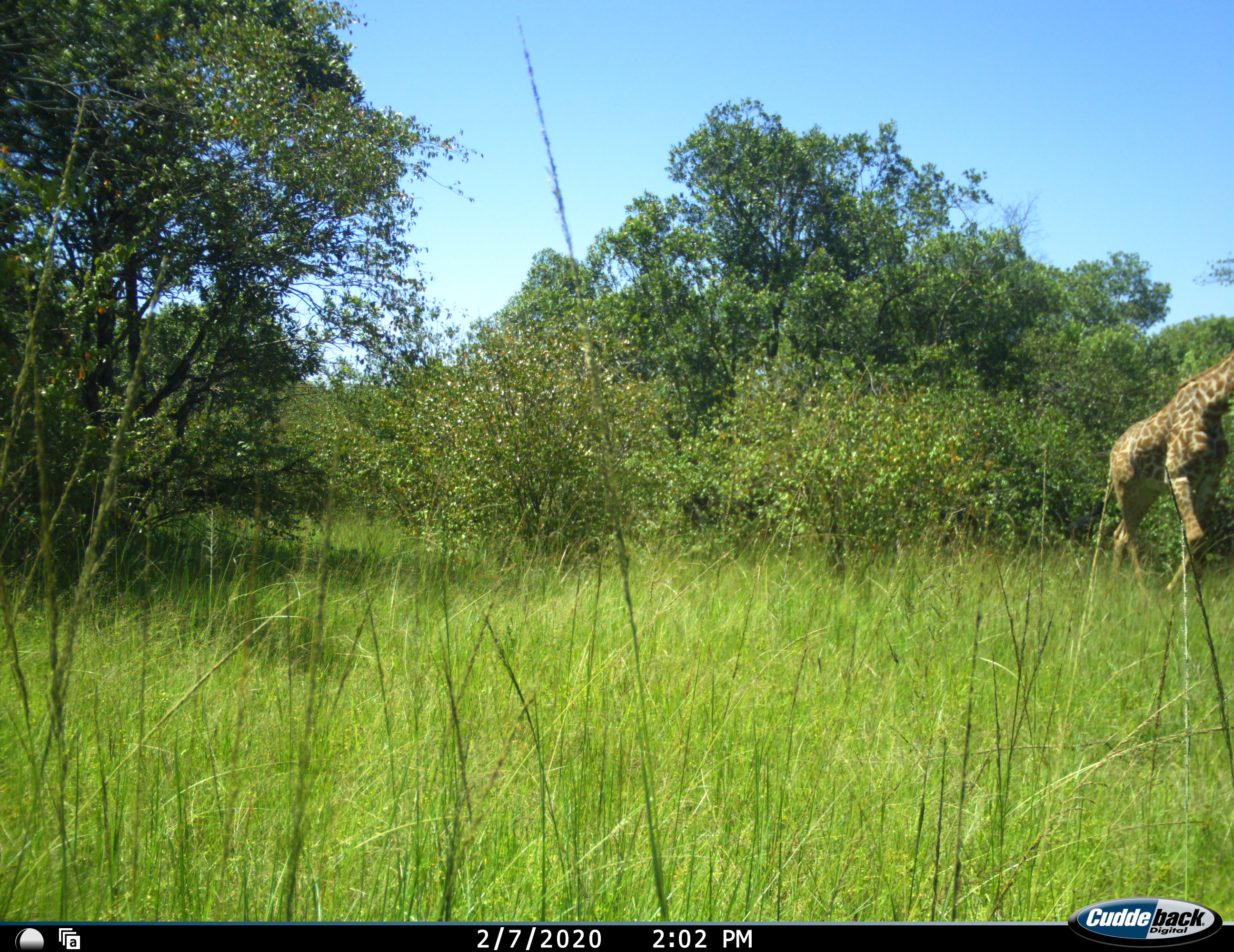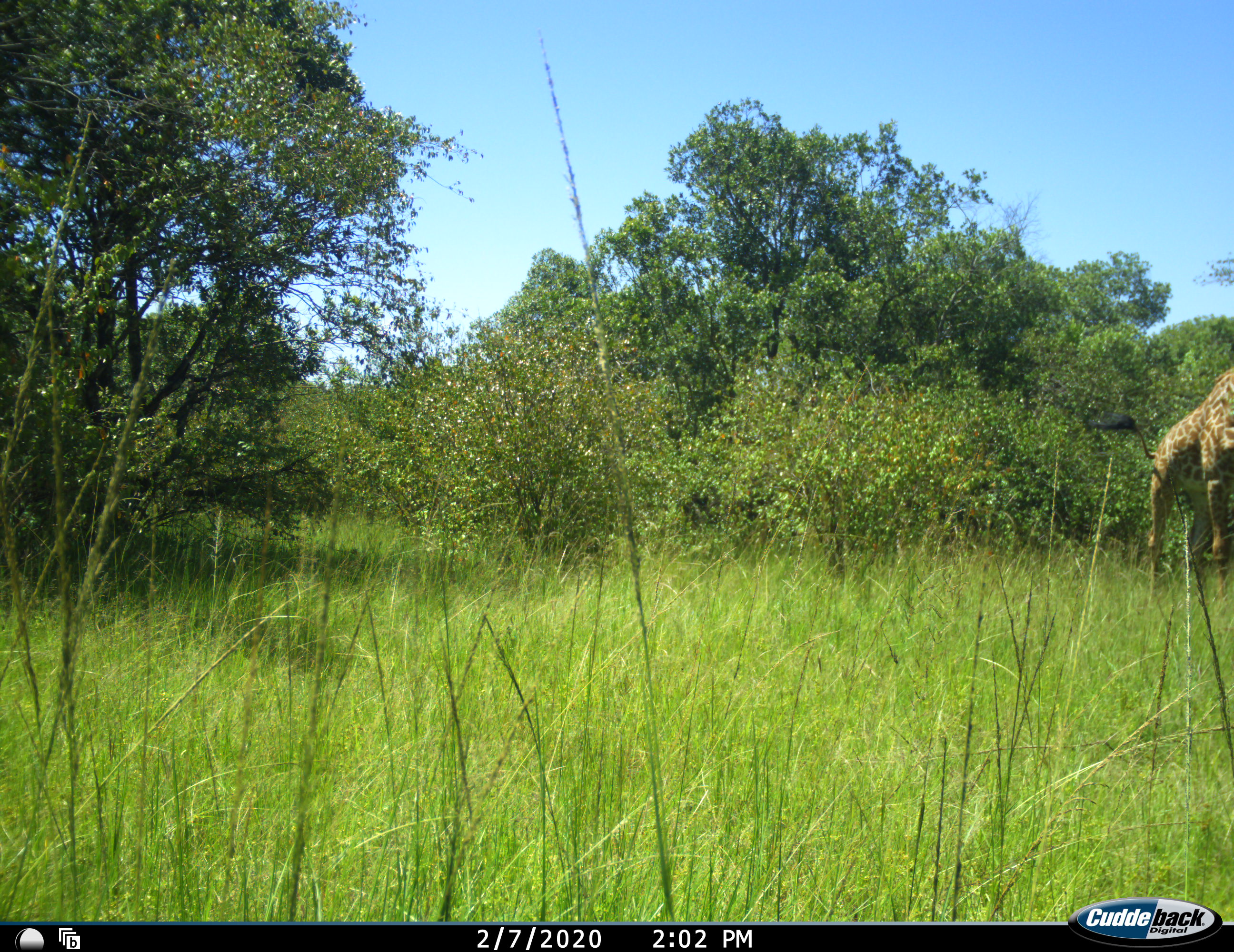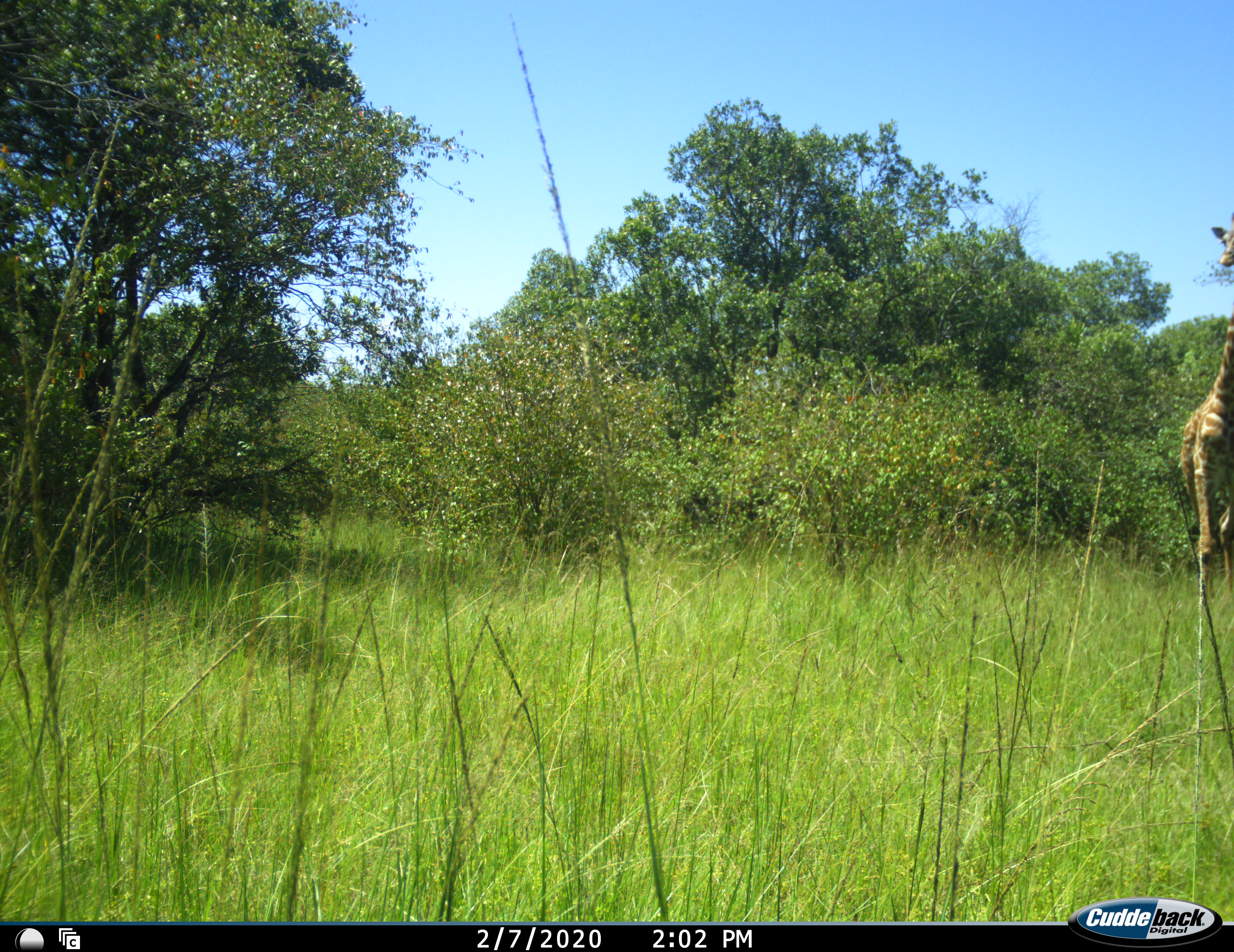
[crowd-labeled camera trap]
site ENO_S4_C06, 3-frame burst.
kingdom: Animalia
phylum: Chordata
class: Mammalia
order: Artiodactyla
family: Giraffidae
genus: Giraffa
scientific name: Giraffa camelopardalis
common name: giraffe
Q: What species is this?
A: Giraffe (Giraffa camelopardalis).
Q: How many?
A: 1.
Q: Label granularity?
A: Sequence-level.